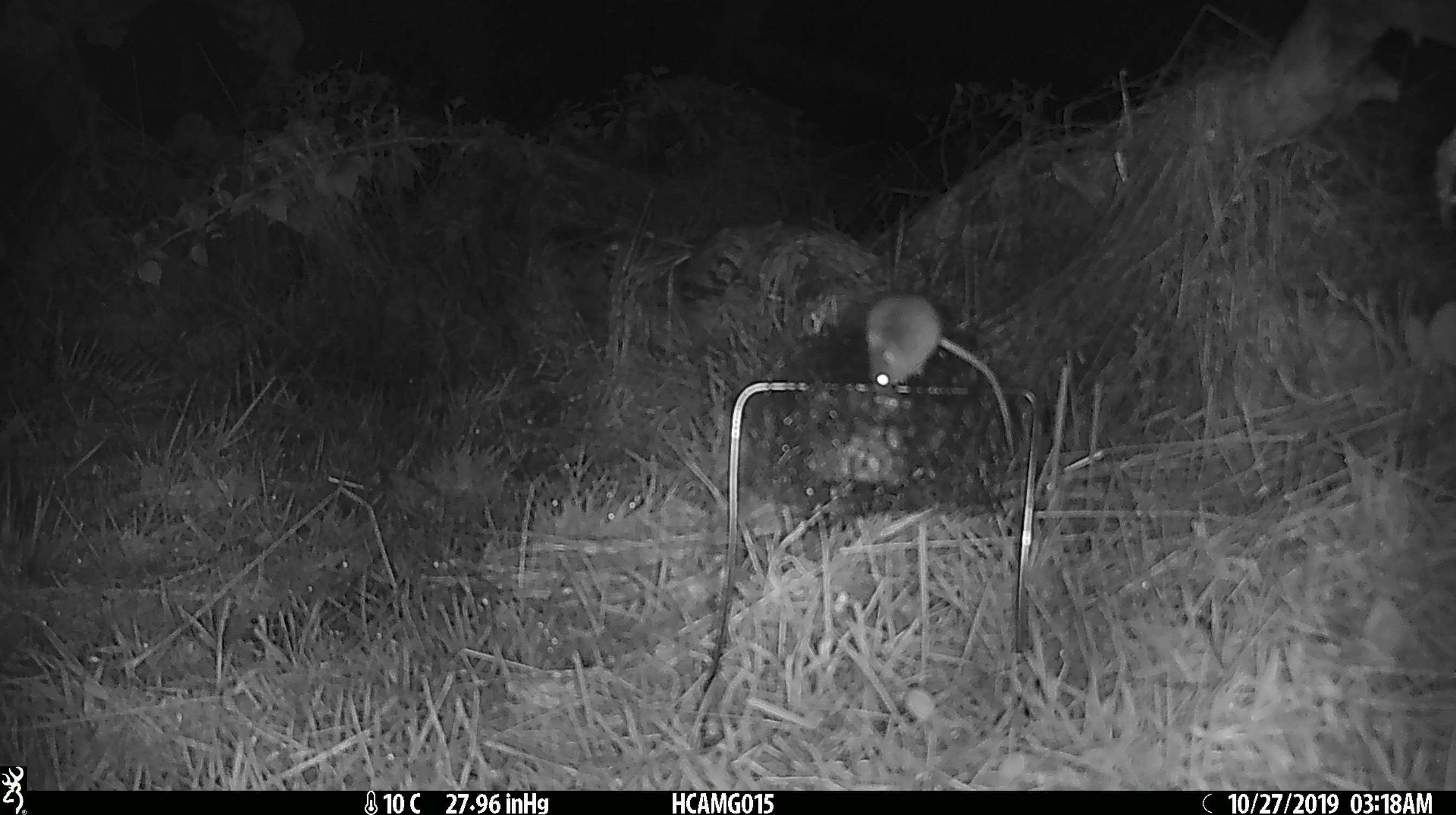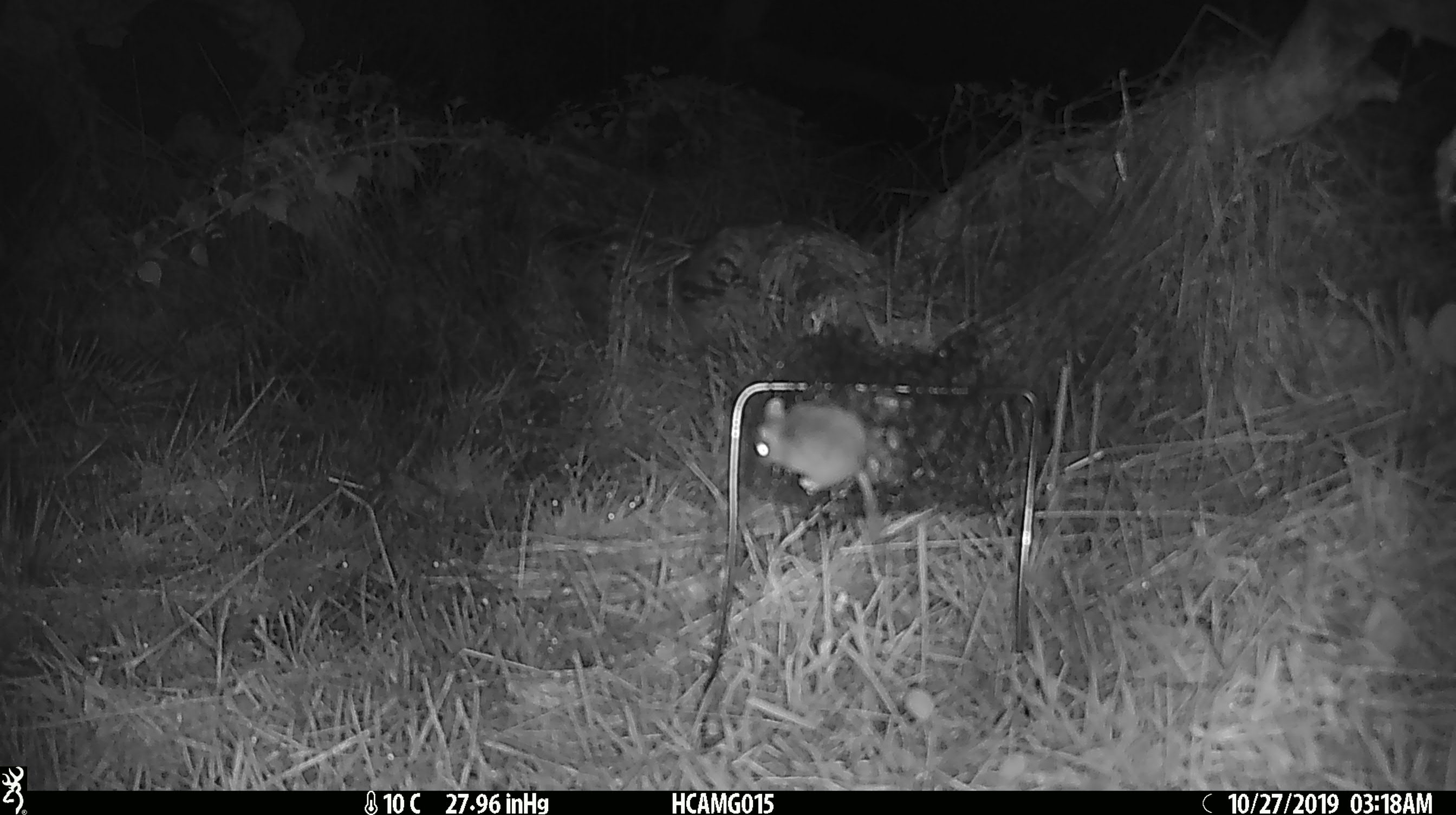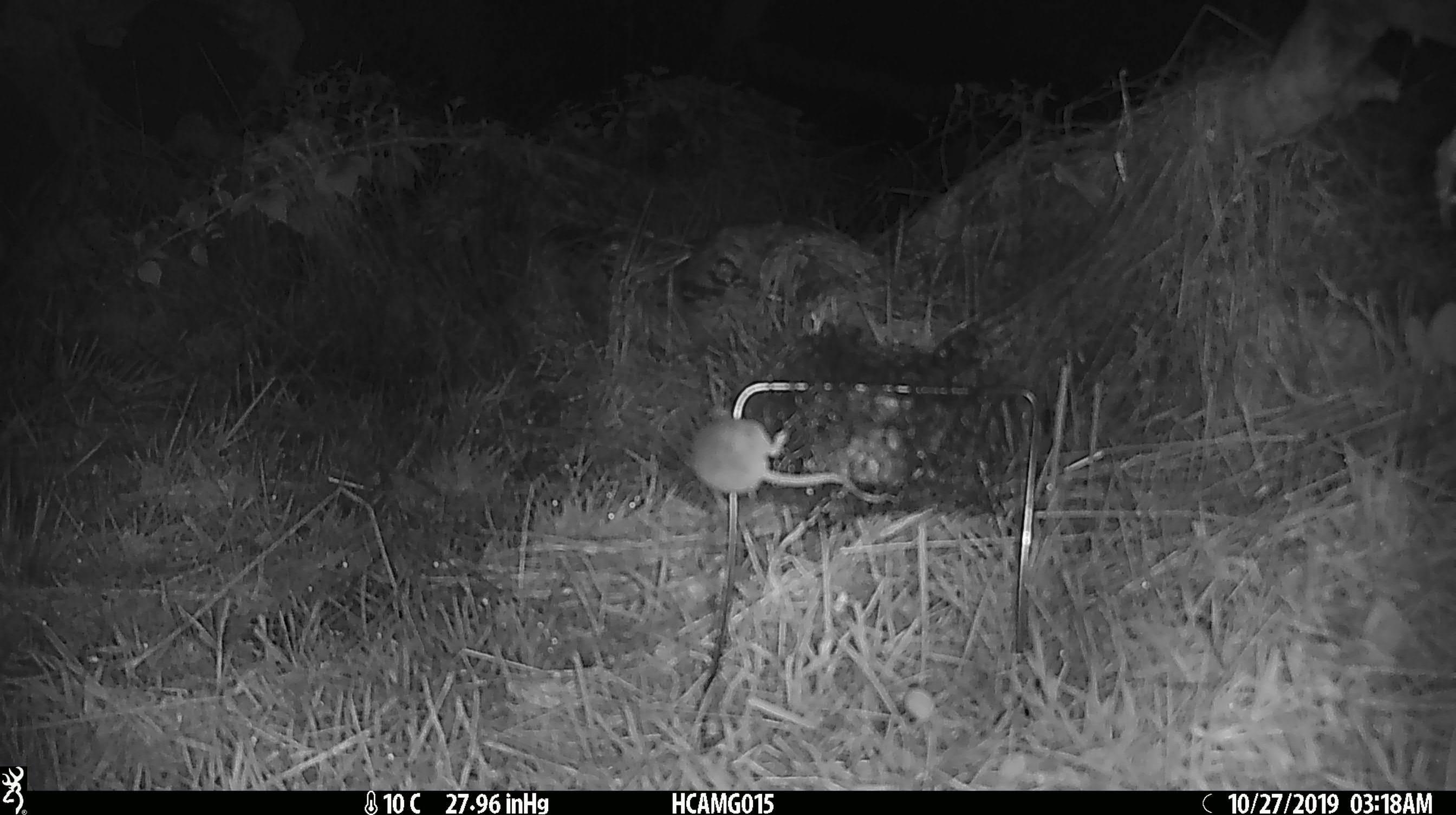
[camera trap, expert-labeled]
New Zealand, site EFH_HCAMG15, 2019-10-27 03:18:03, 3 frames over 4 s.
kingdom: Animalia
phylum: Chordata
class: Mammalia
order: Rodentia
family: Muridae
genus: Mus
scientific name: Mus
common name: mouse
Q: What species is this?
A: Mouse (Mus).